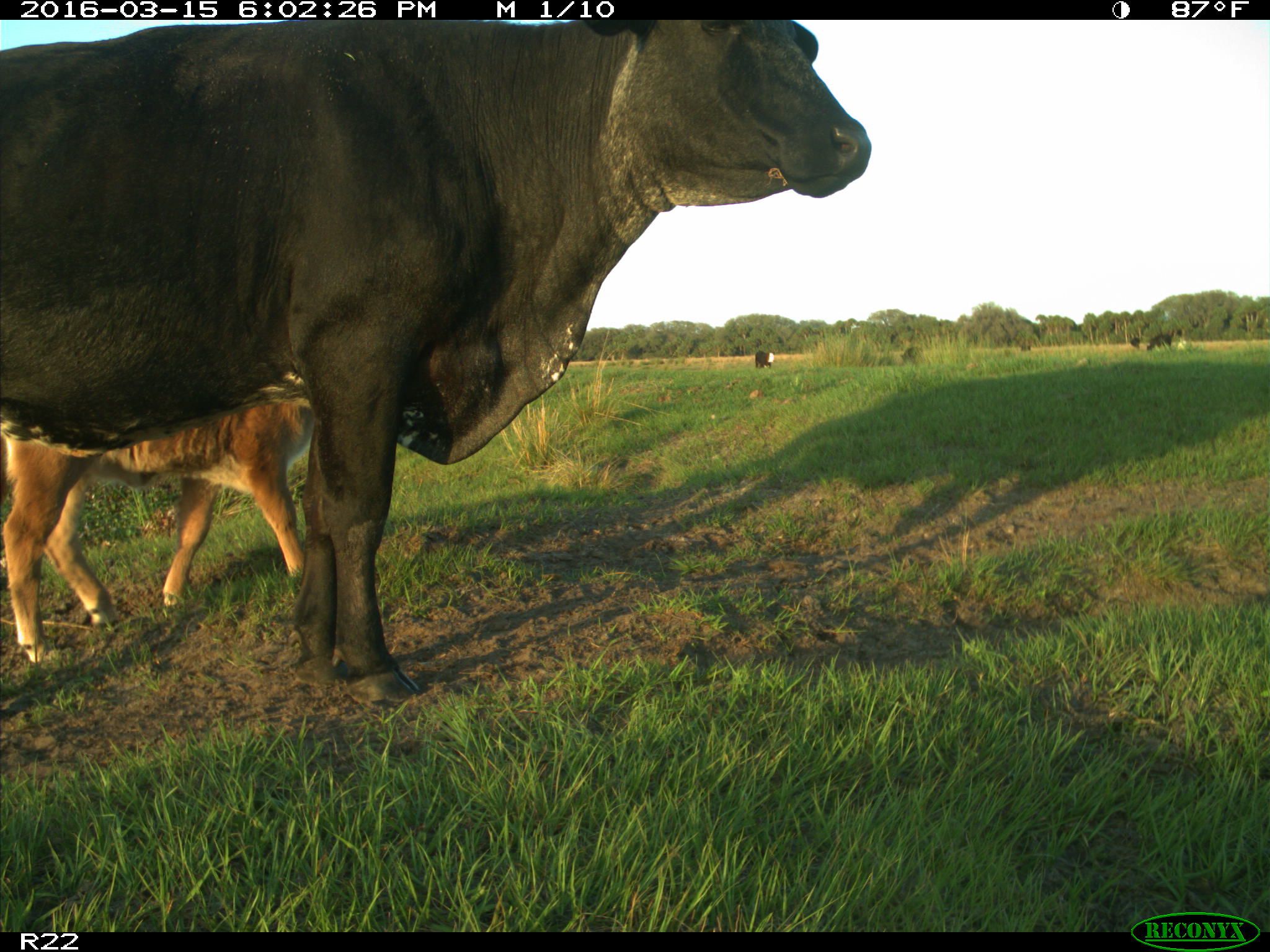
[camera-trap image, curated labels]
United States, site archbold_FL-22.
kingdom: Animalia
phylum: Chordata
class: Mammalia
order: Artiodactyla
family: Bovidae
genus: Bos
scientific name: Bos taurus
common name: domestic cow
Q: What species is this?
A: Bos taurus (domestic cow).